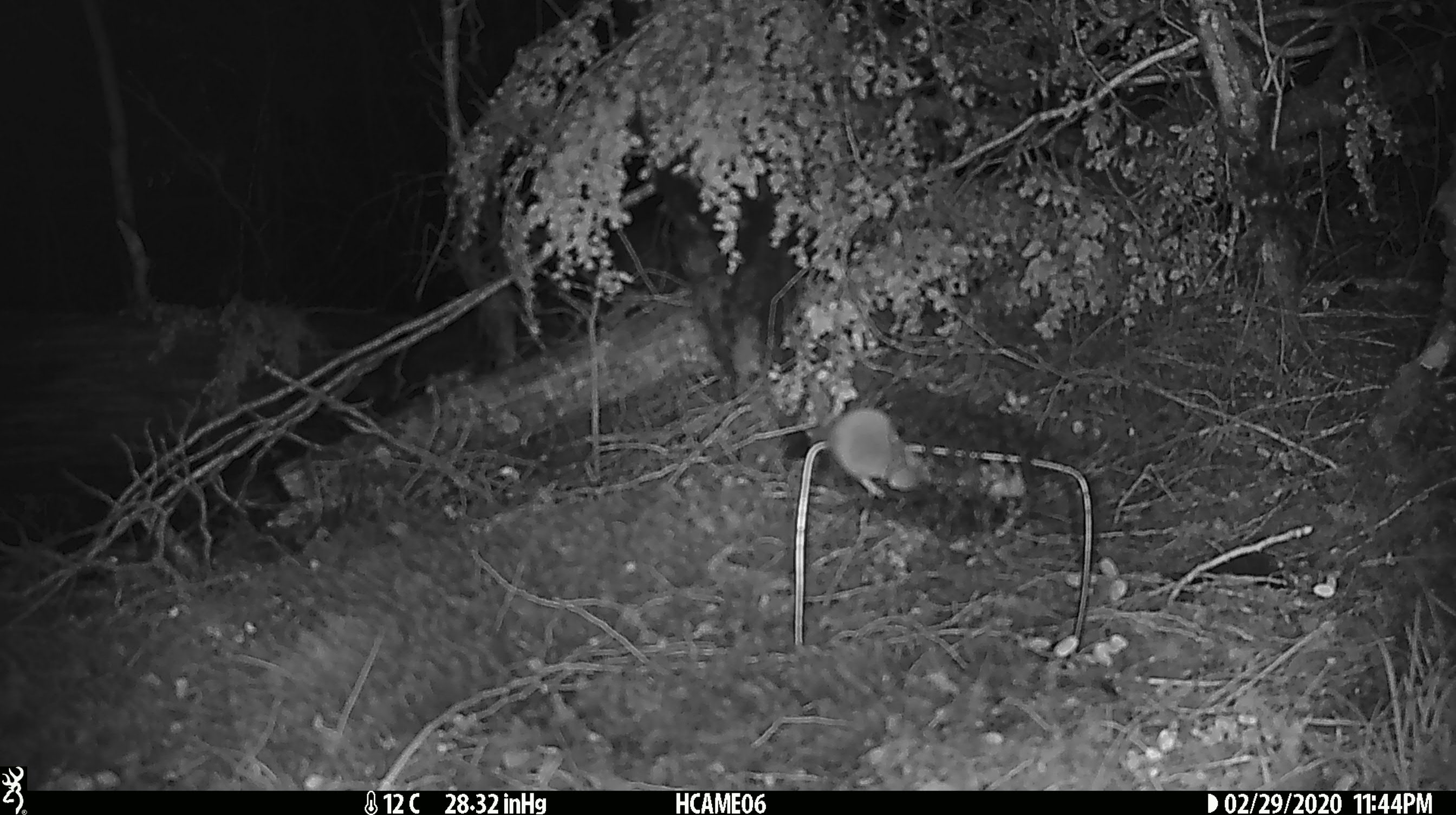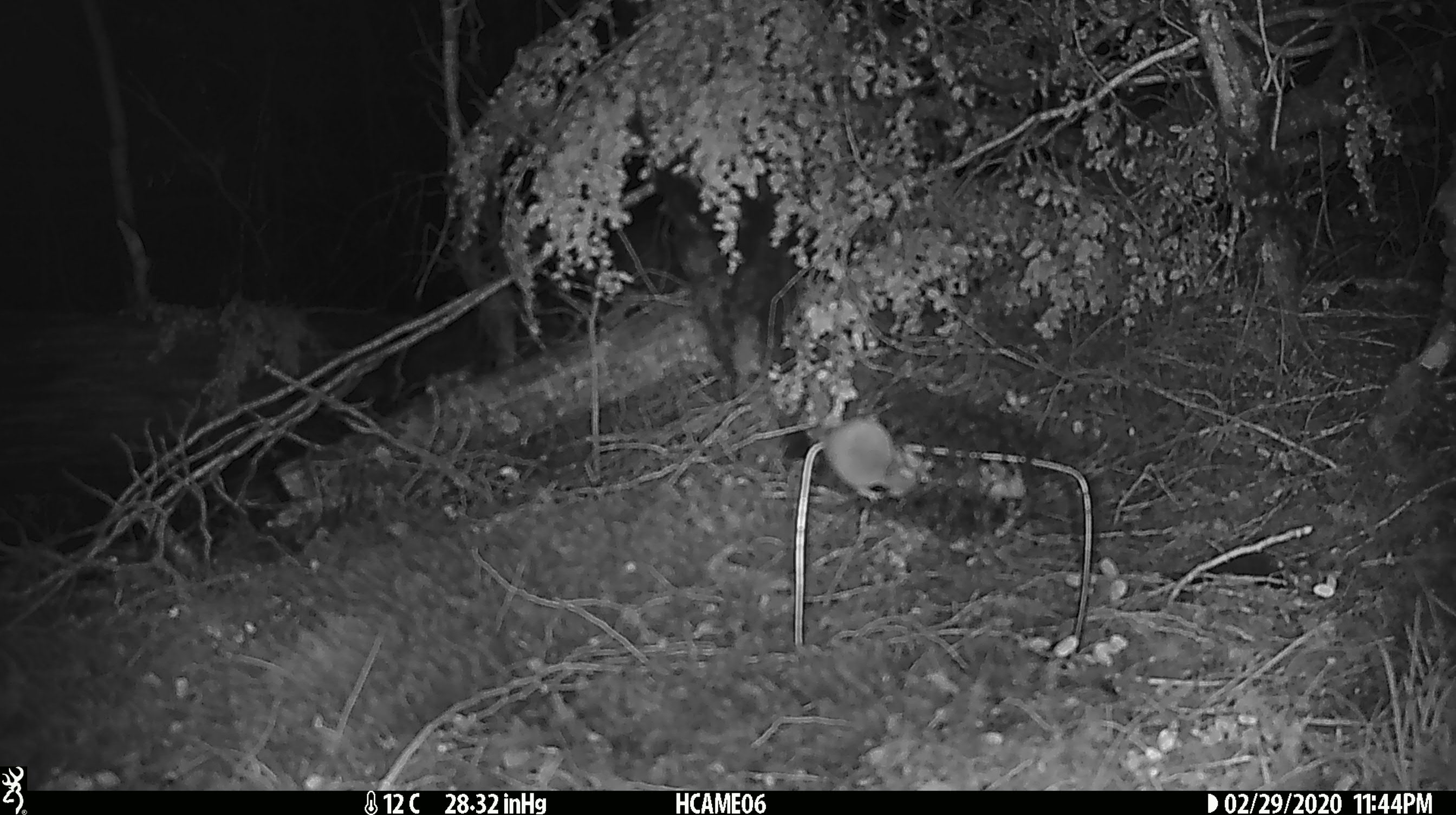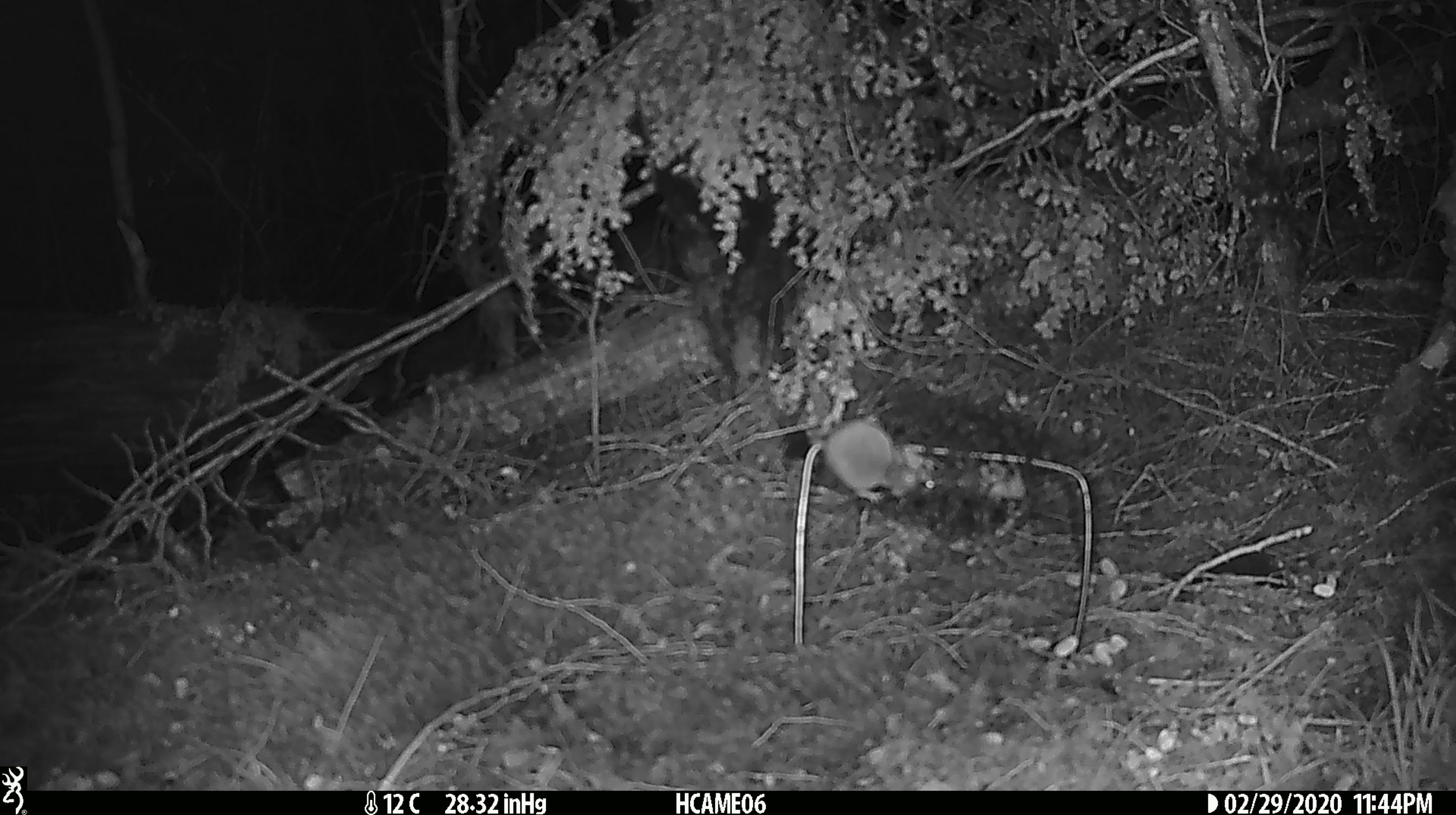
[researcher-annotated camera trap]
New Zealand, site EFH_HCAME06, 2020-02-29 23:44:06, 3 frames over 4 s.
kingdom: Animalia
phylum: Chordata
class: Mammalia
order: Rodentia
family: Muridae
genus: Mus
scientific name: Mus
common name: mouse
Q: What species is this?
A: Mouse (Mus).